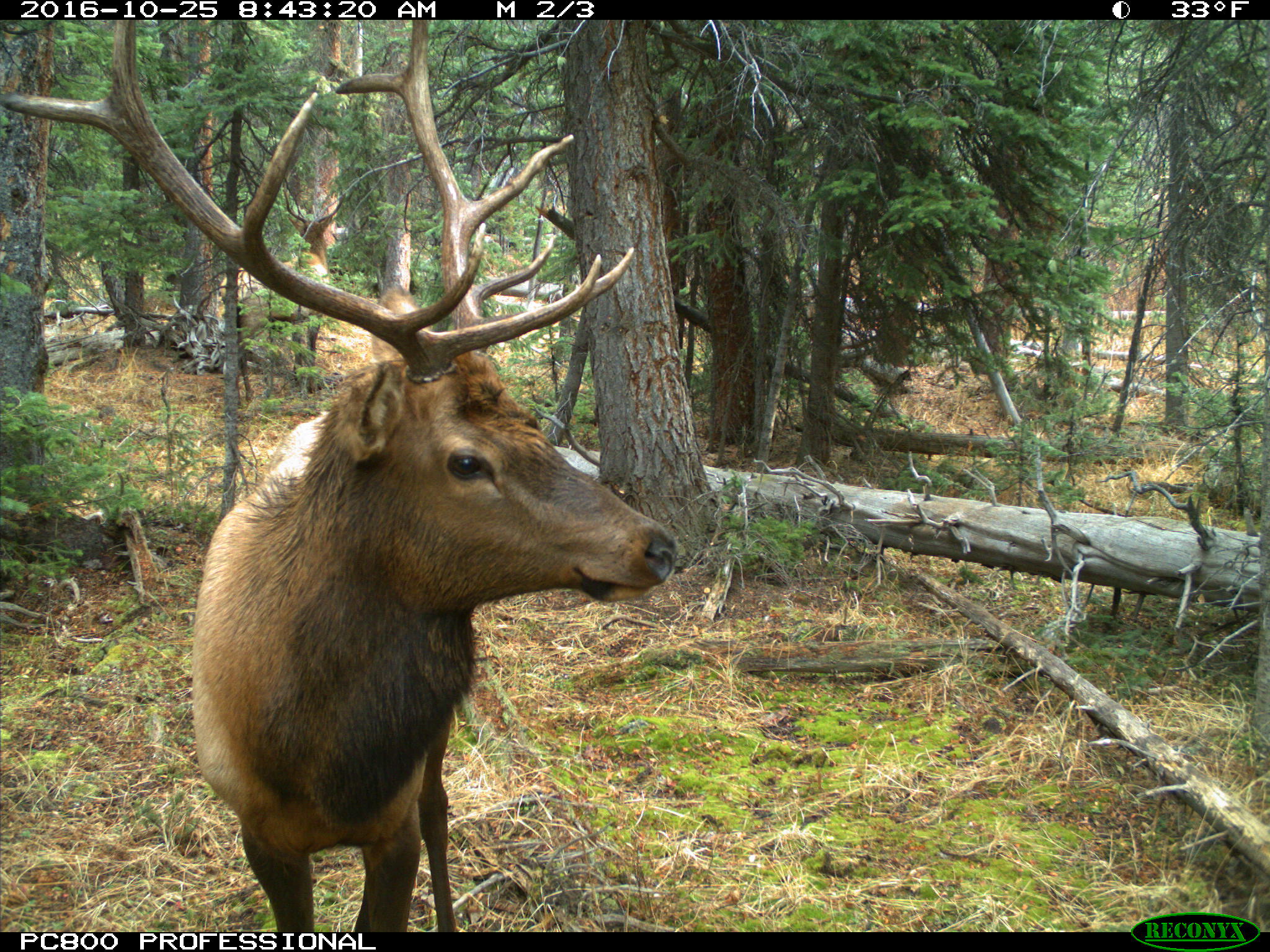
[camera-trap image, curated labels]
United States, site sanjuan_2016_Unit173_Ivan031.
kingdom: Animalia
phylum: Chordata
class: Mammalia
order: Artiodactyla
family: Cervidae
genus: Cervus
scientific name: Cervus elaphus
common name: red deer